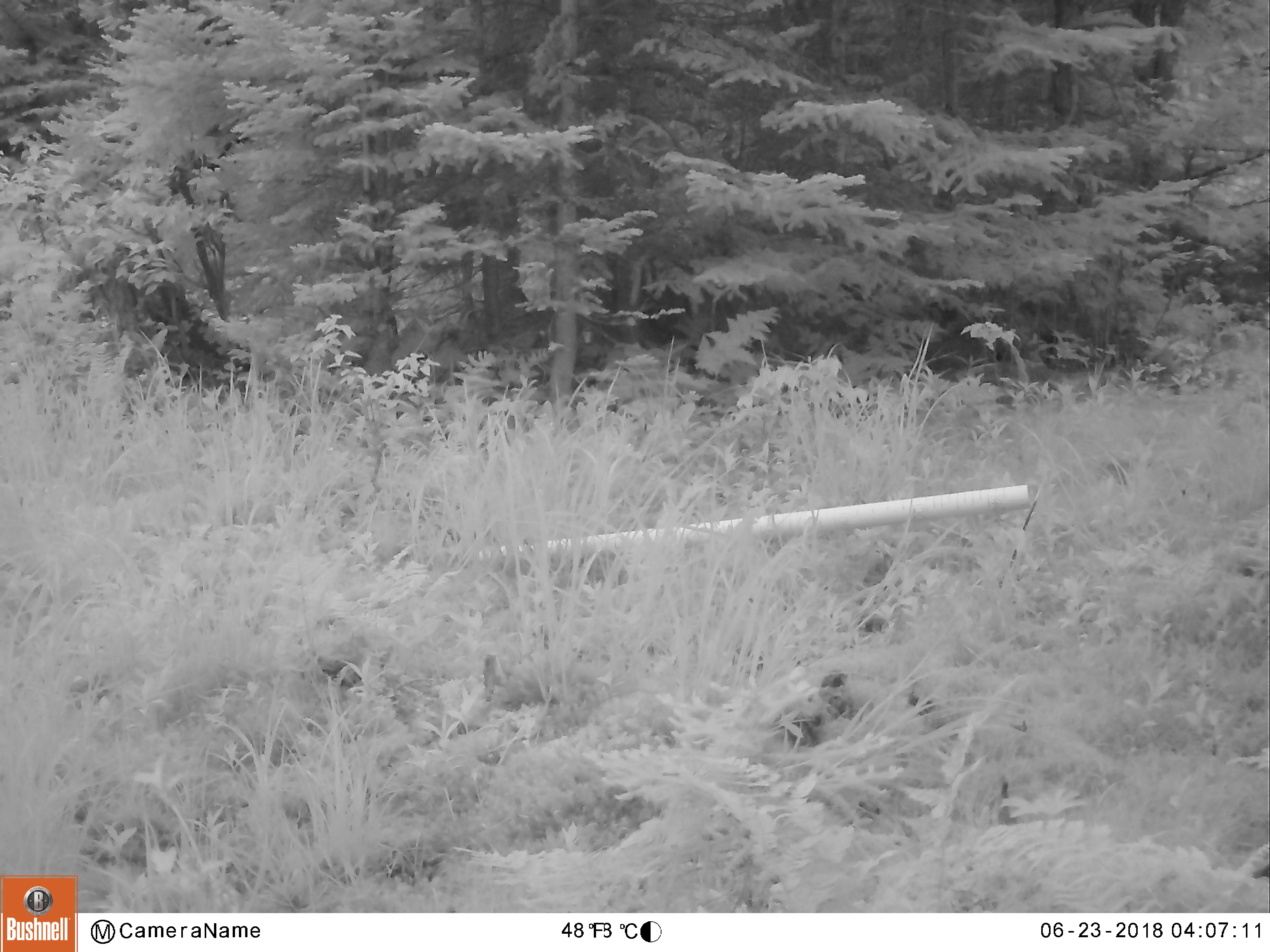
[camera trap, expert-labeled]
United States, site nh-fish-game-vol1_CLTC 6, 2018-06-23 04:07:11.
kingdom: Animalia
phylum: Chordata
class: Mammalia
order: Artiodactyla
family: Cervidae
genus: Alces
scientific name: Alces alces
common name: moose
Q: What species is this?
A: Moose (Alces alces).